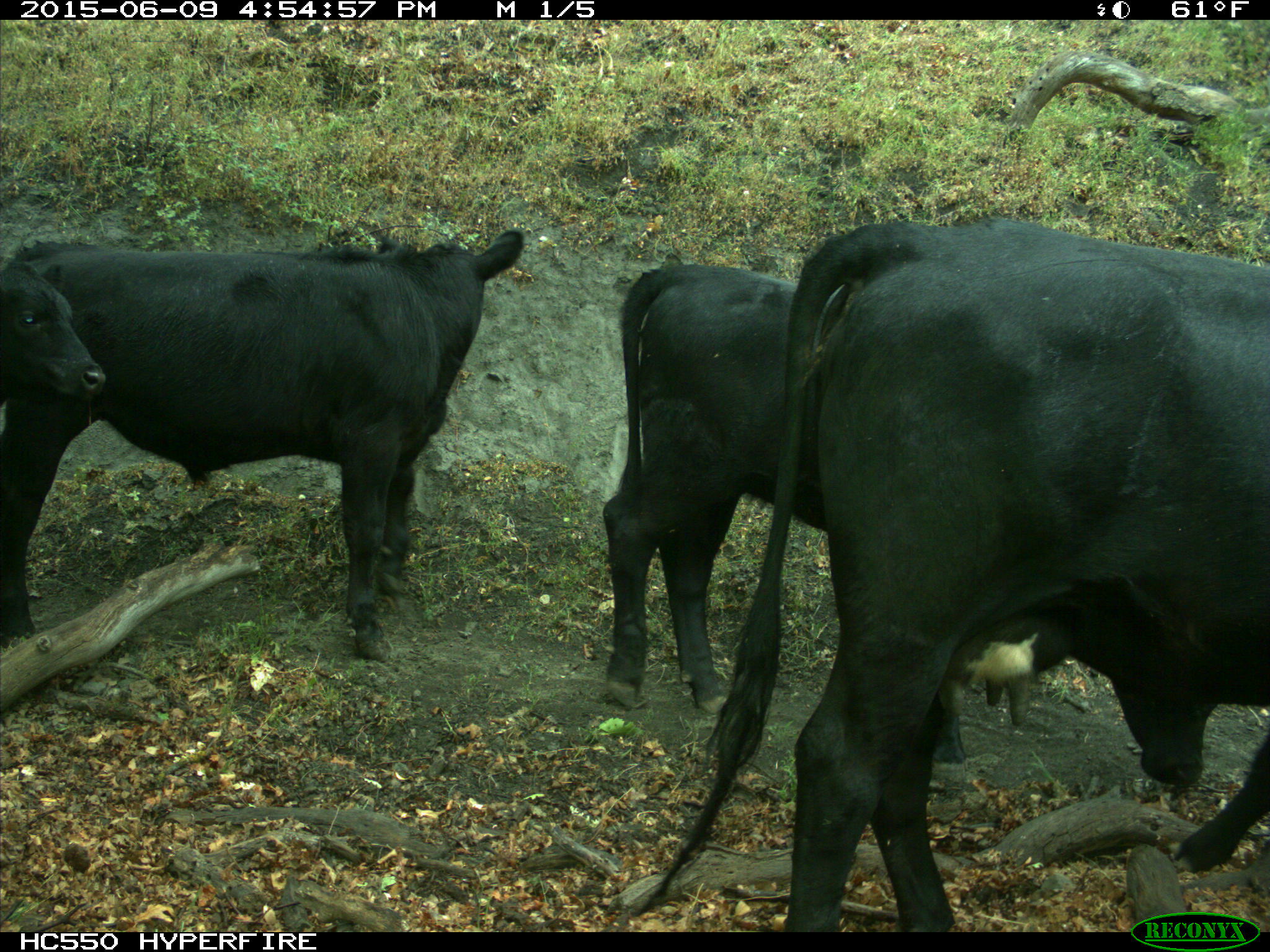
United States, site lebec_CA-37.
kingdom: Animalia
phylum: Chordata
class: Mammalia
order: Artiodactyla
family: Bovidae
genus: Bos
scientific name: Bos taurus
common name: domestic cow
Bos taurus (domestic cow).